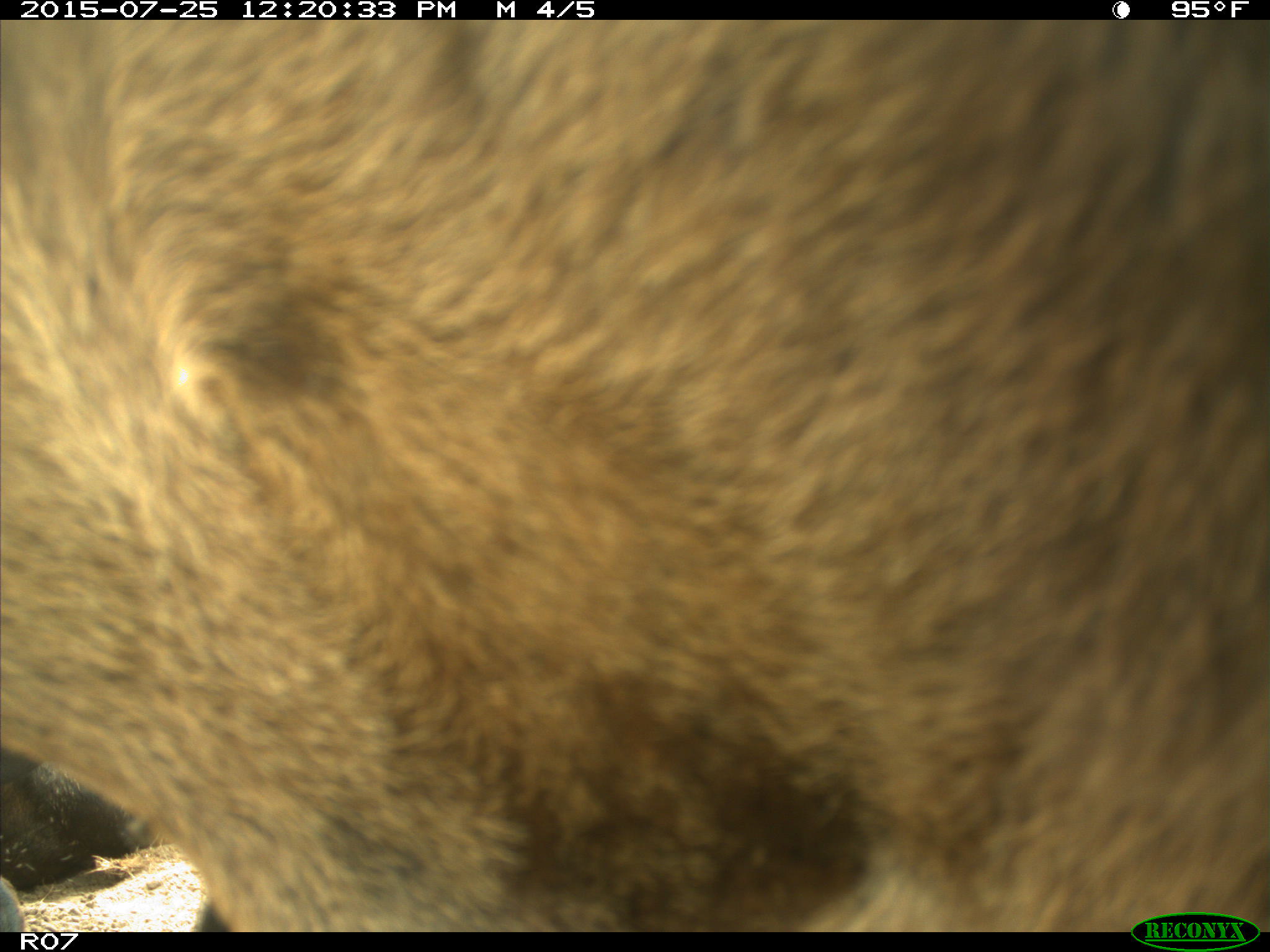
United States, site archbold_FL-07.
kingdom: Animalia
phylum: Chordata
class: Mammalia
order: Artiodactyla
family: Bovidae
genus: Bos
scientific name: Bos taurus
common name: domestic cow